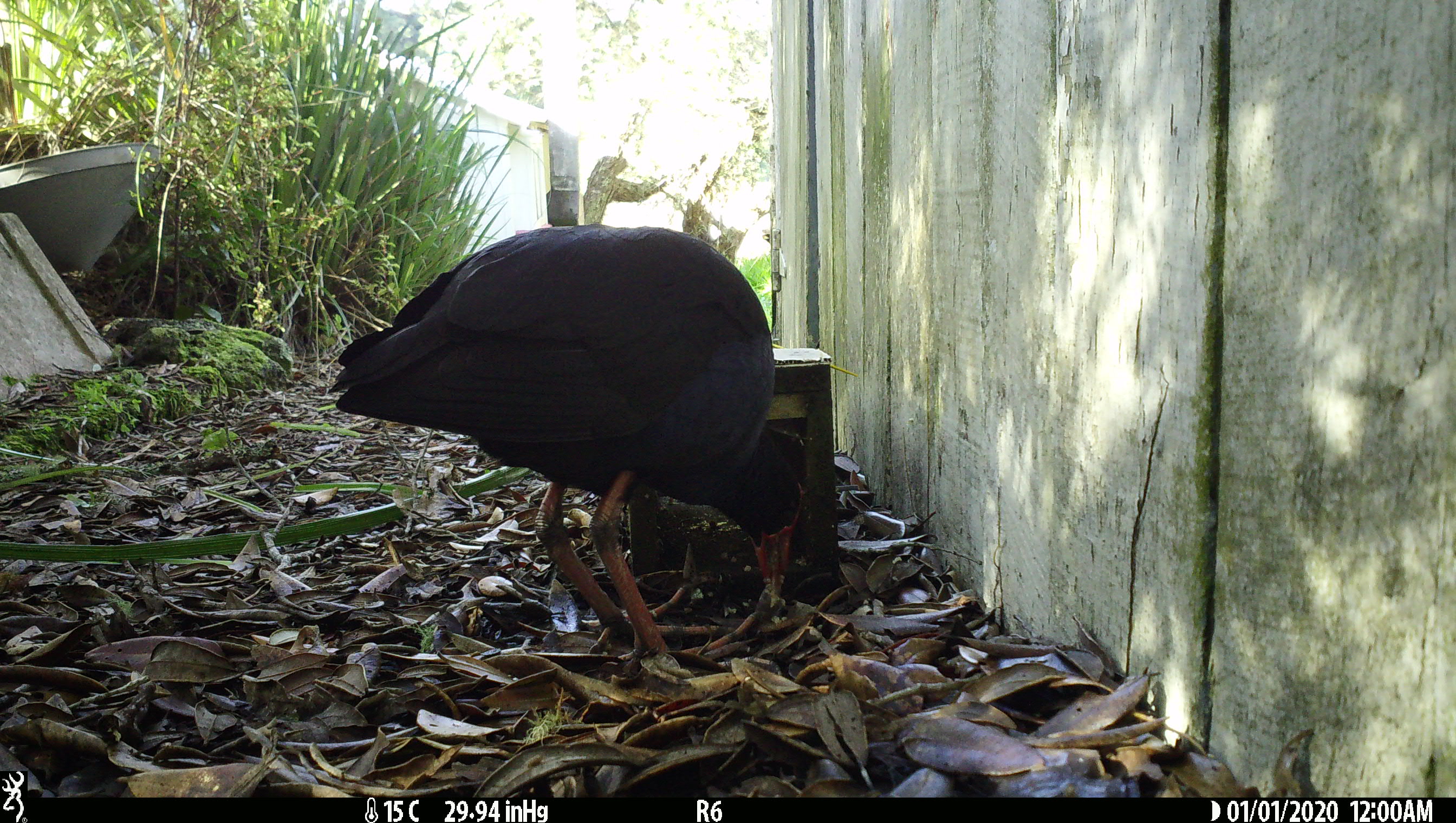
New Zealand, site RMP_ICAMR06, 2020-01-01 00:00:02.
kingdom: Animalia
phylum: Chordata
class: Aves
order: Gruiformes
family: Rallidae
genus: Porphyrio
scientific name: Porphyrio melanotus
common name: australasian swamphen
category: pukeko